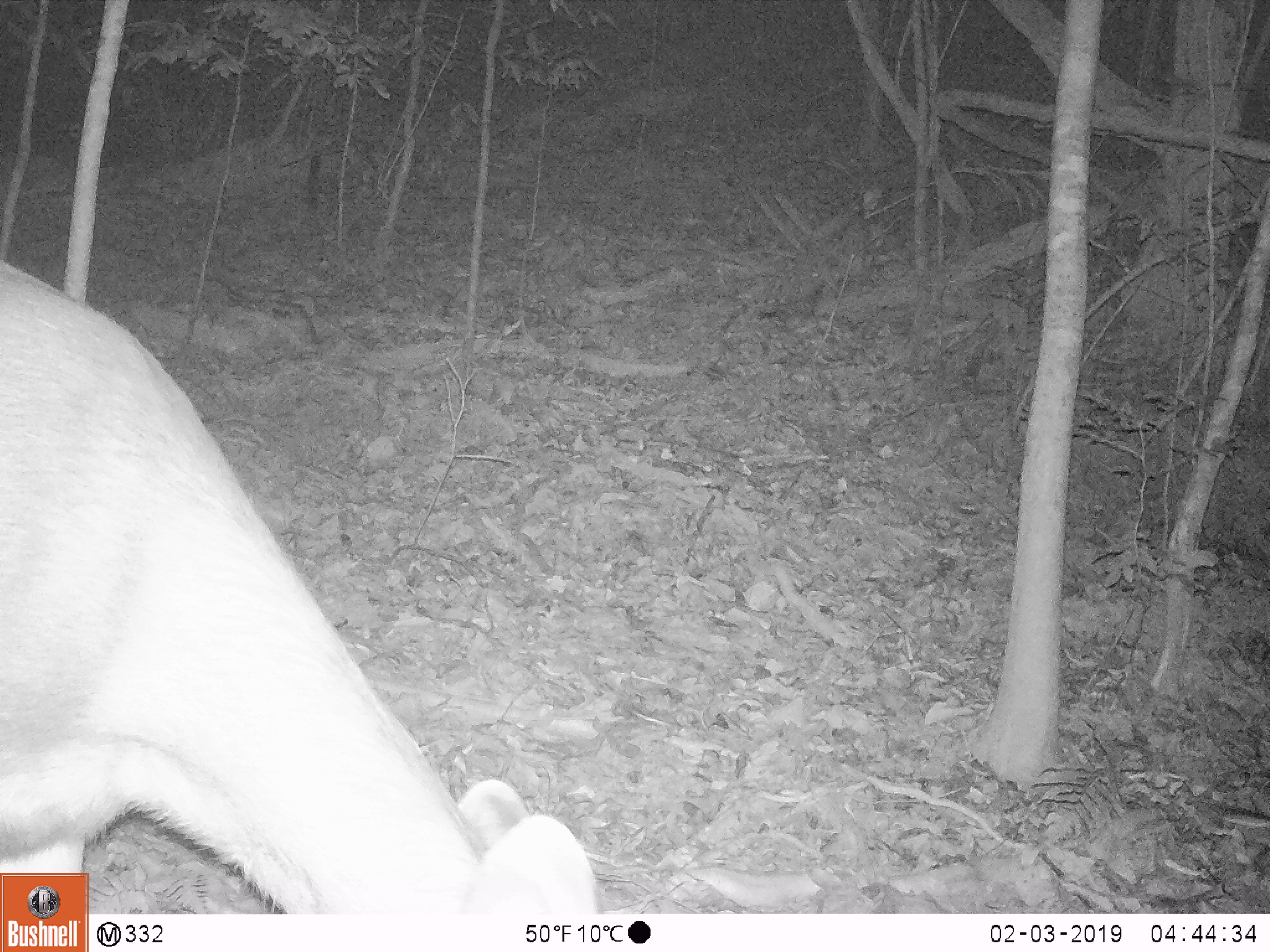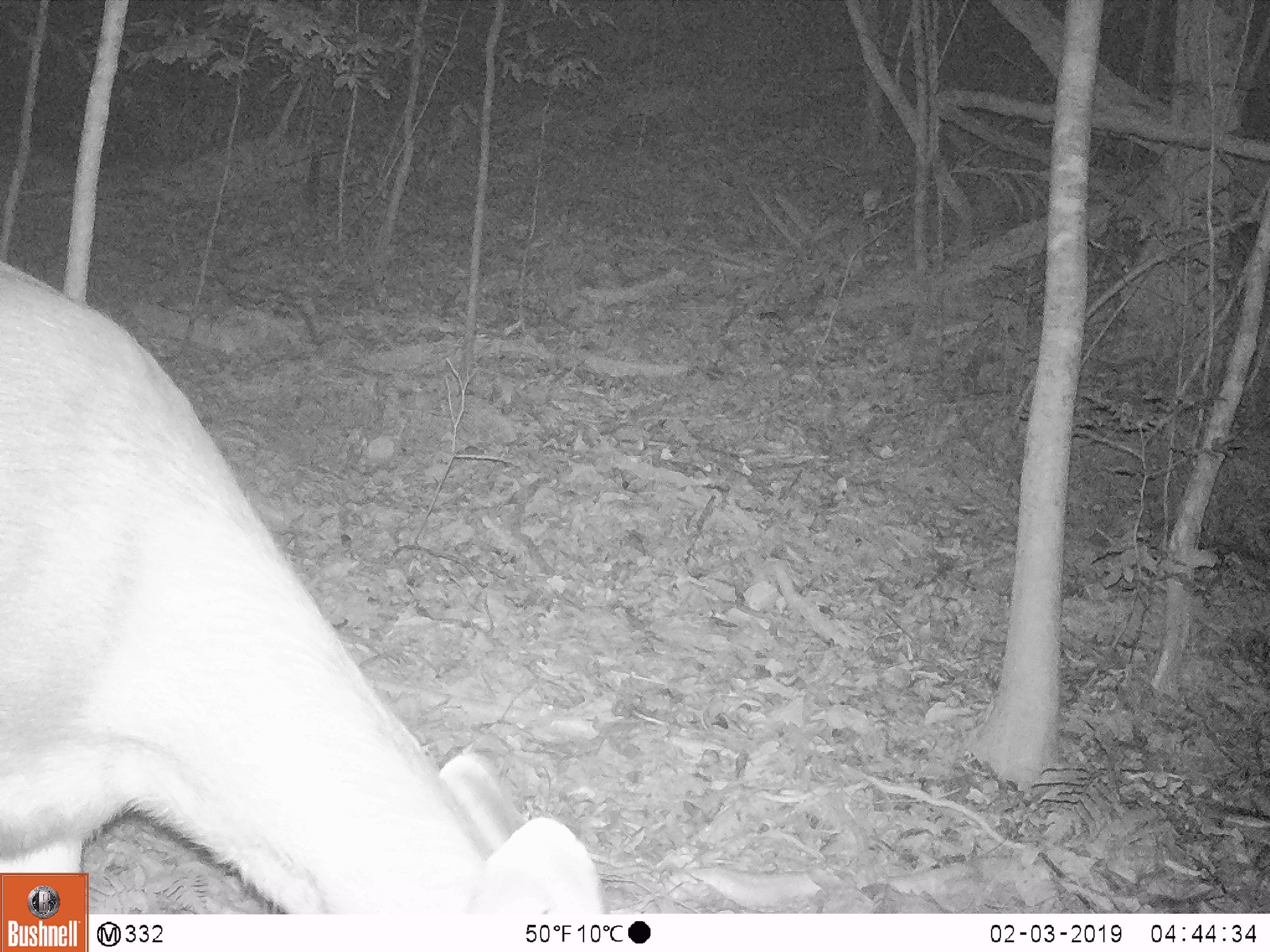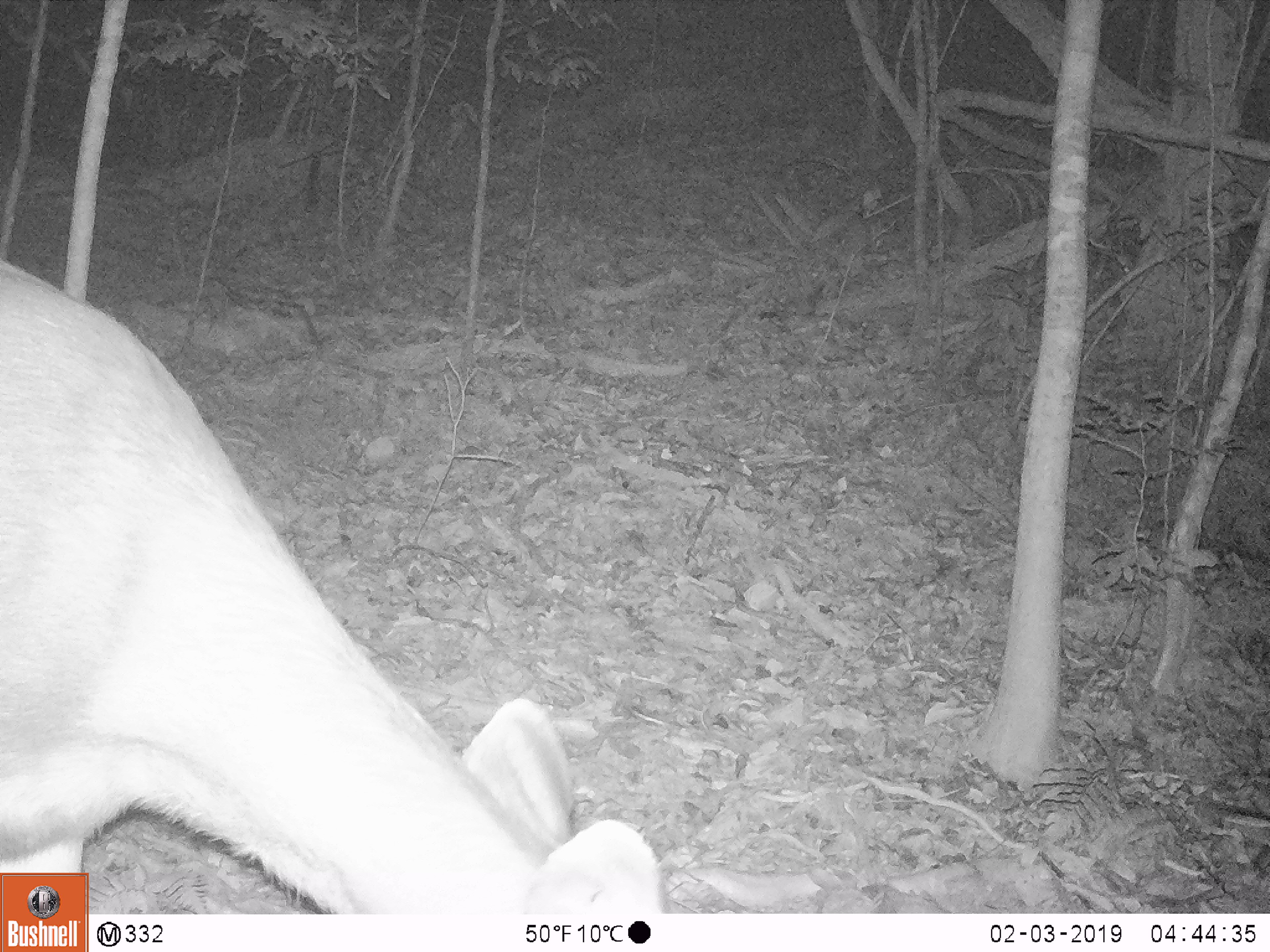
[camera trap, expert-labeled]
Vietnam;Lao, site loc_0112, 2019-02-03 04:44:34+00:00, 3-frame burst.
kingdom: Animalia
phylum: Chordata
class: Mammalia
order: Artiodactyla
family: Cervidae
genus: Rusa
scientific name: Rusa unicolor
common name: sambar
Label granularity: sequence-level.